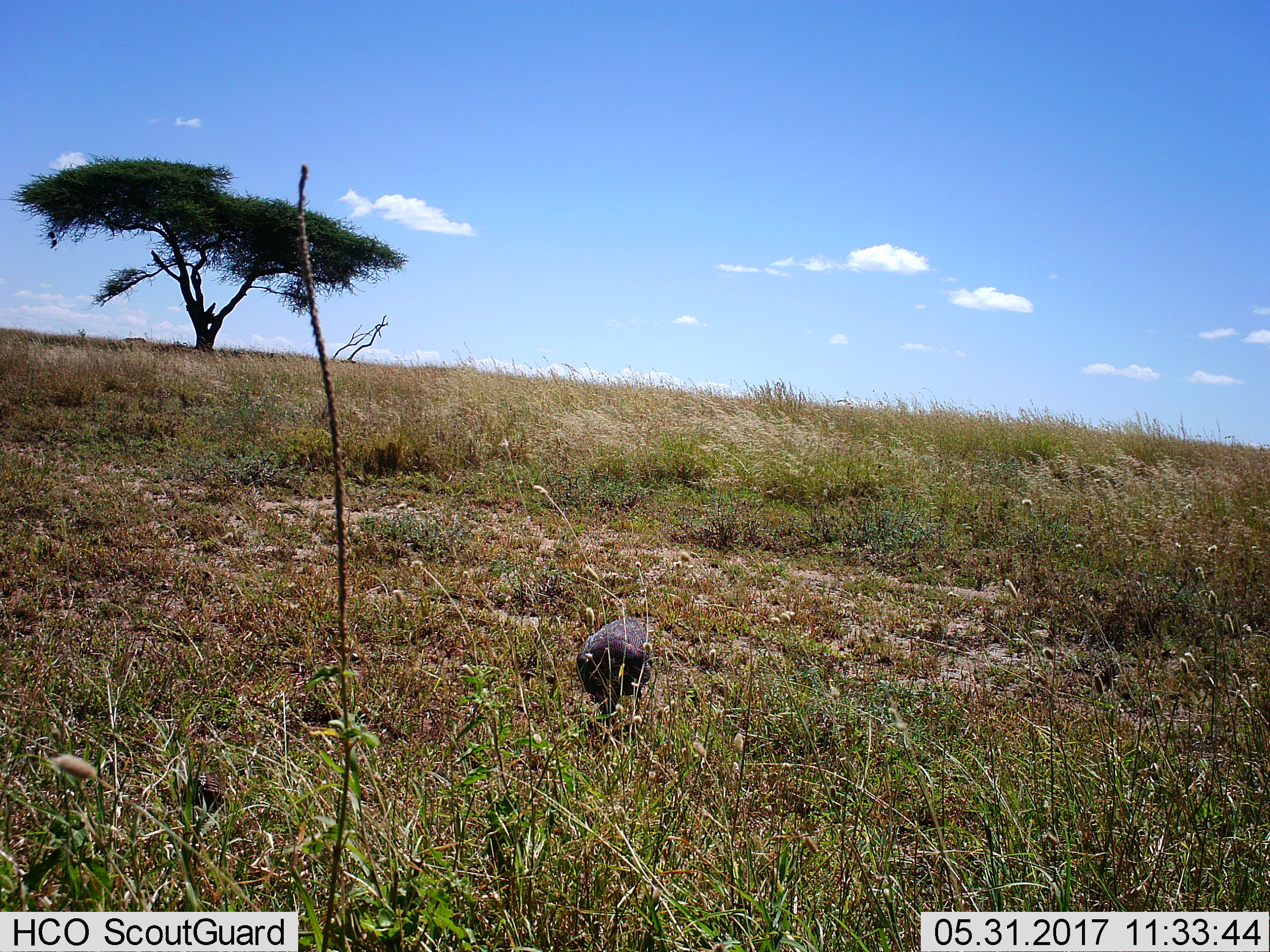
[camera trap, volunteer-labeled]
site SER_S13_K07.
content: unidentified animal